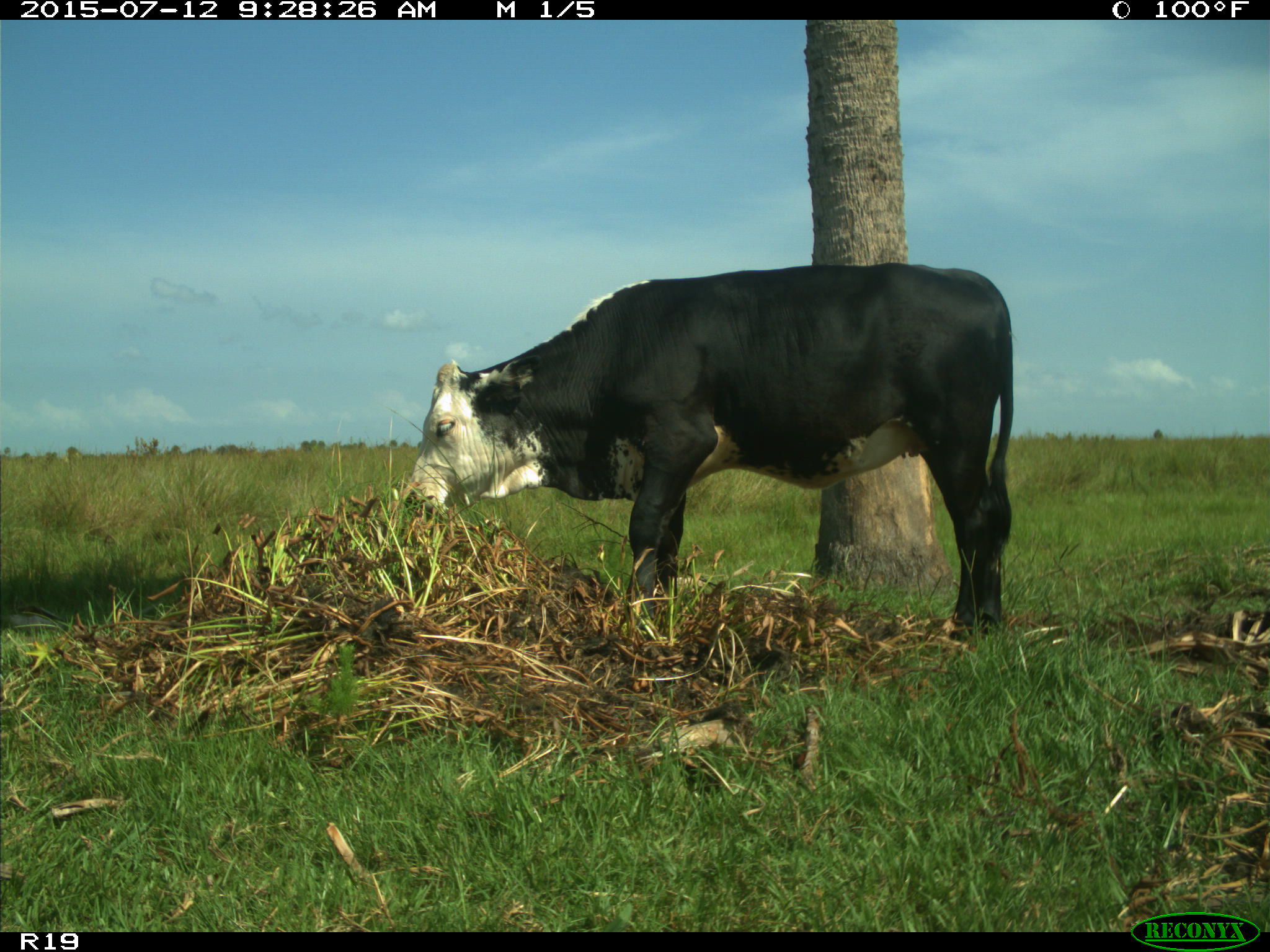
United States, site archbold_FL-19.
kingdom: Animalia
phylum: Chordata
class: Mammalia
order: Artiodactyla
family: Bovidae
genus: Bos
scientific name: Bos taurus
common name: domestic cow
Bos taurus (domestic cow).